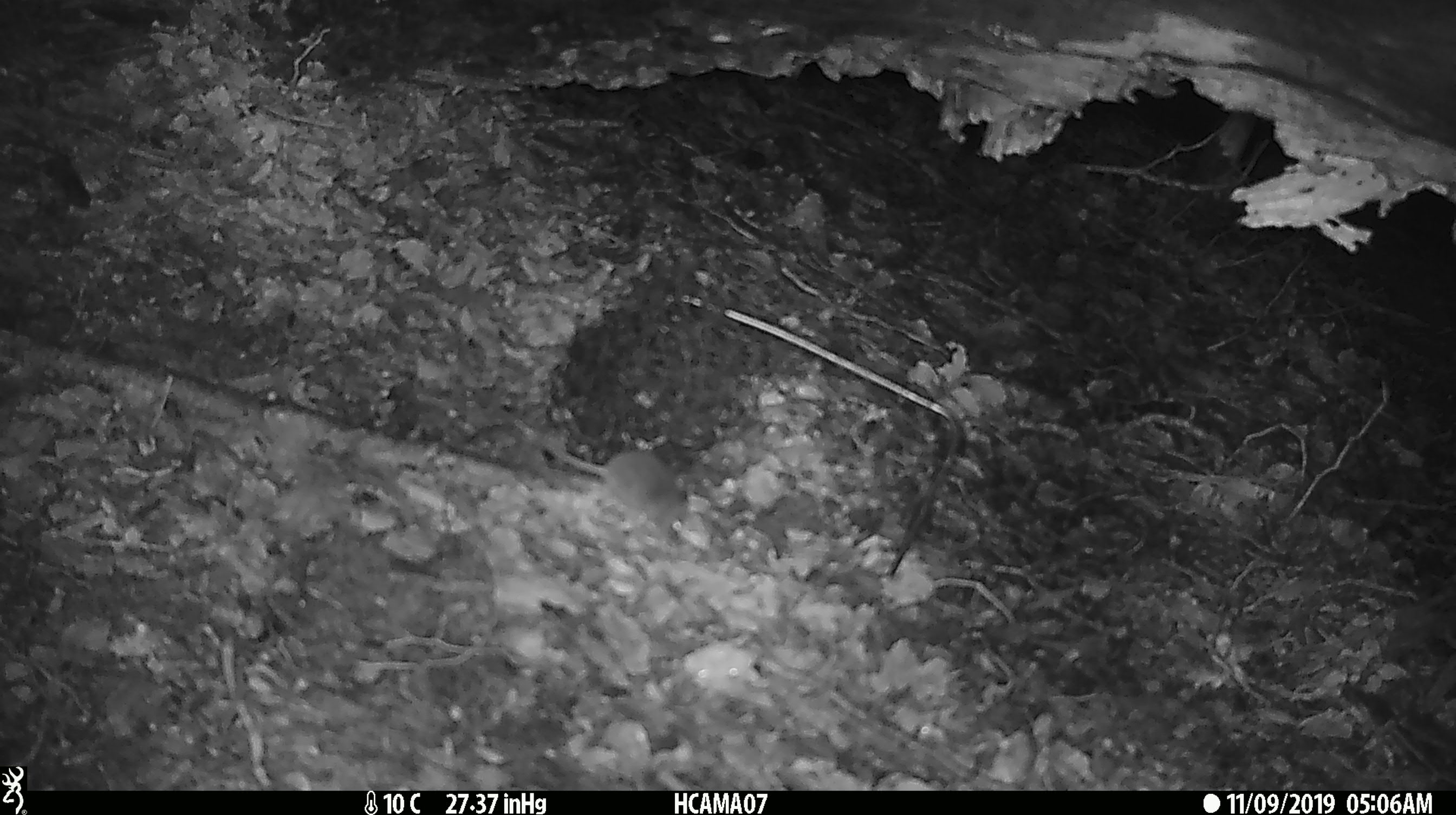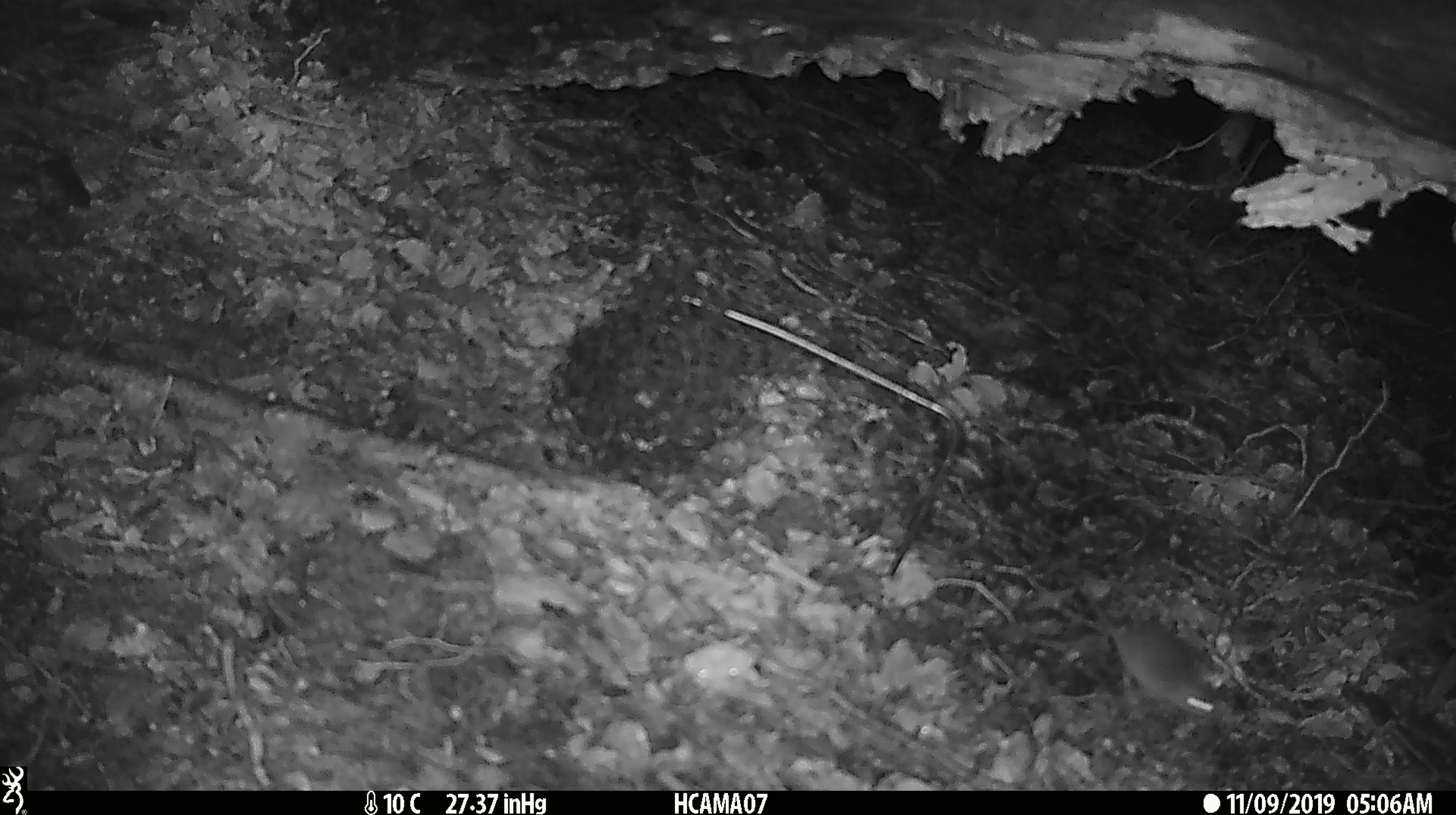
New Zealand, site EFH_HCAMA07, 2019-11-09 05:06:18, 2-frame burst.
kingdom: Animalia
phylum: Chordata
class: Mammalia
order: Rodentia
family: Muridae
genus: Mus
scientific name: Mus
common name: mouse